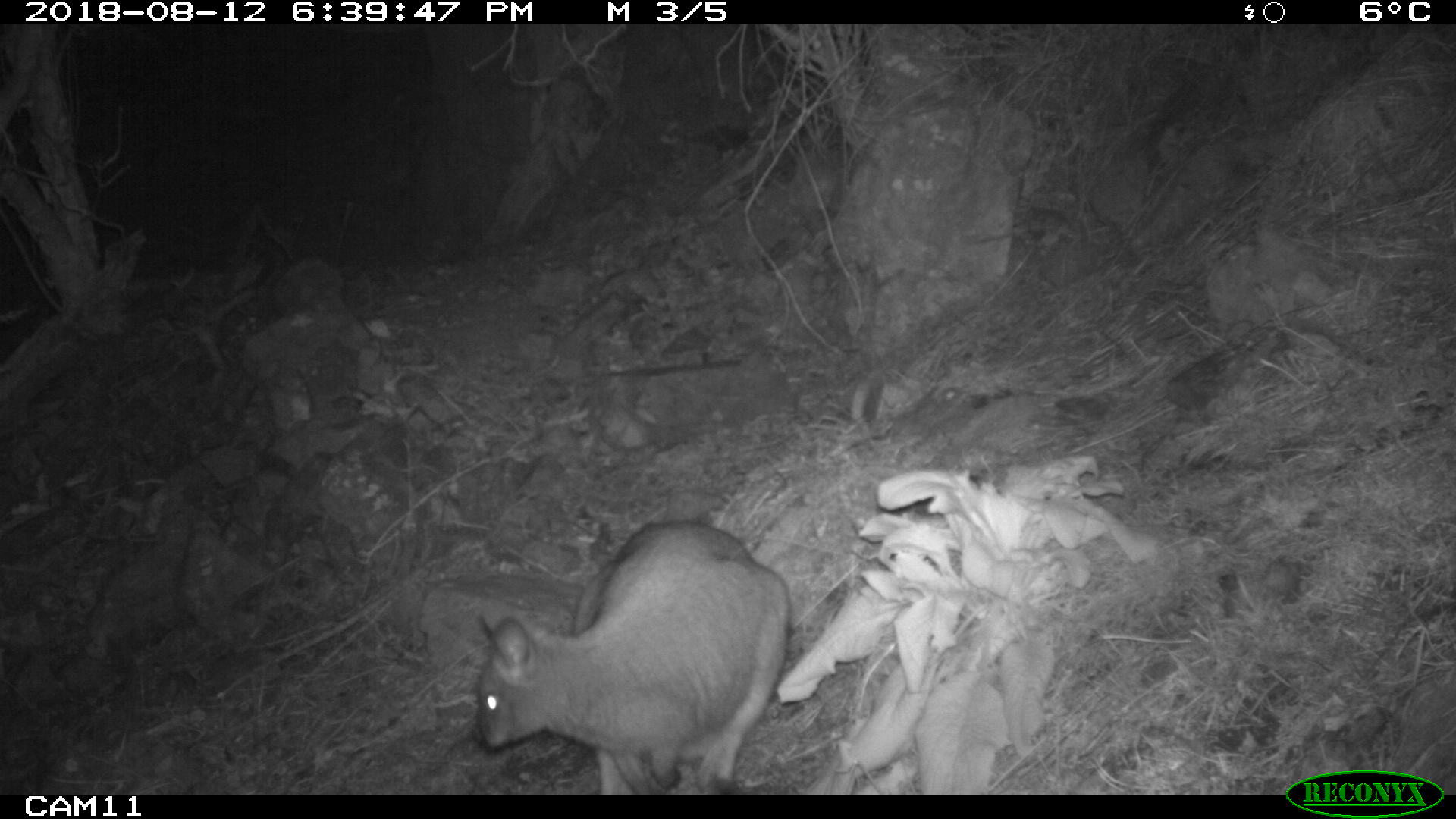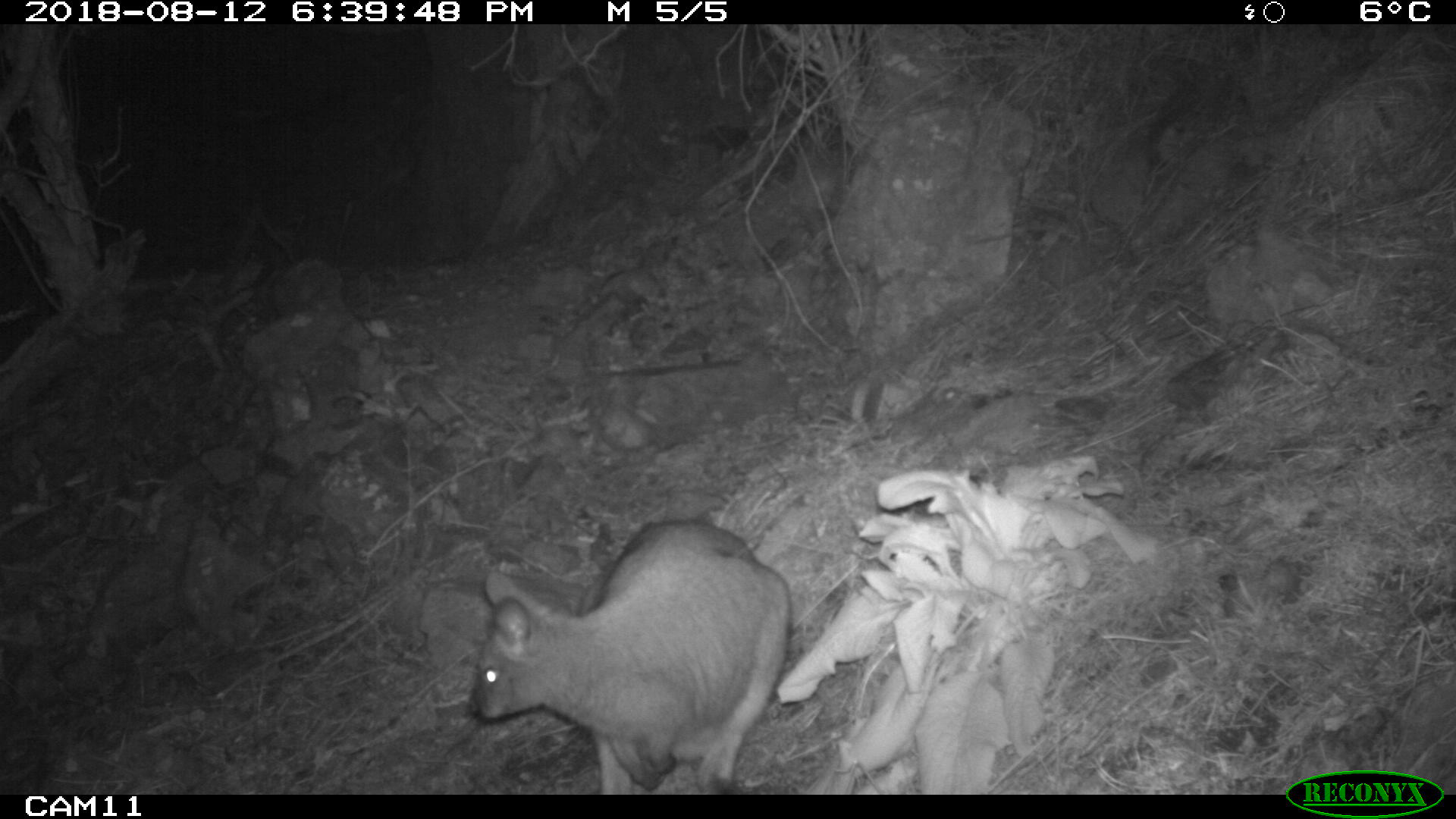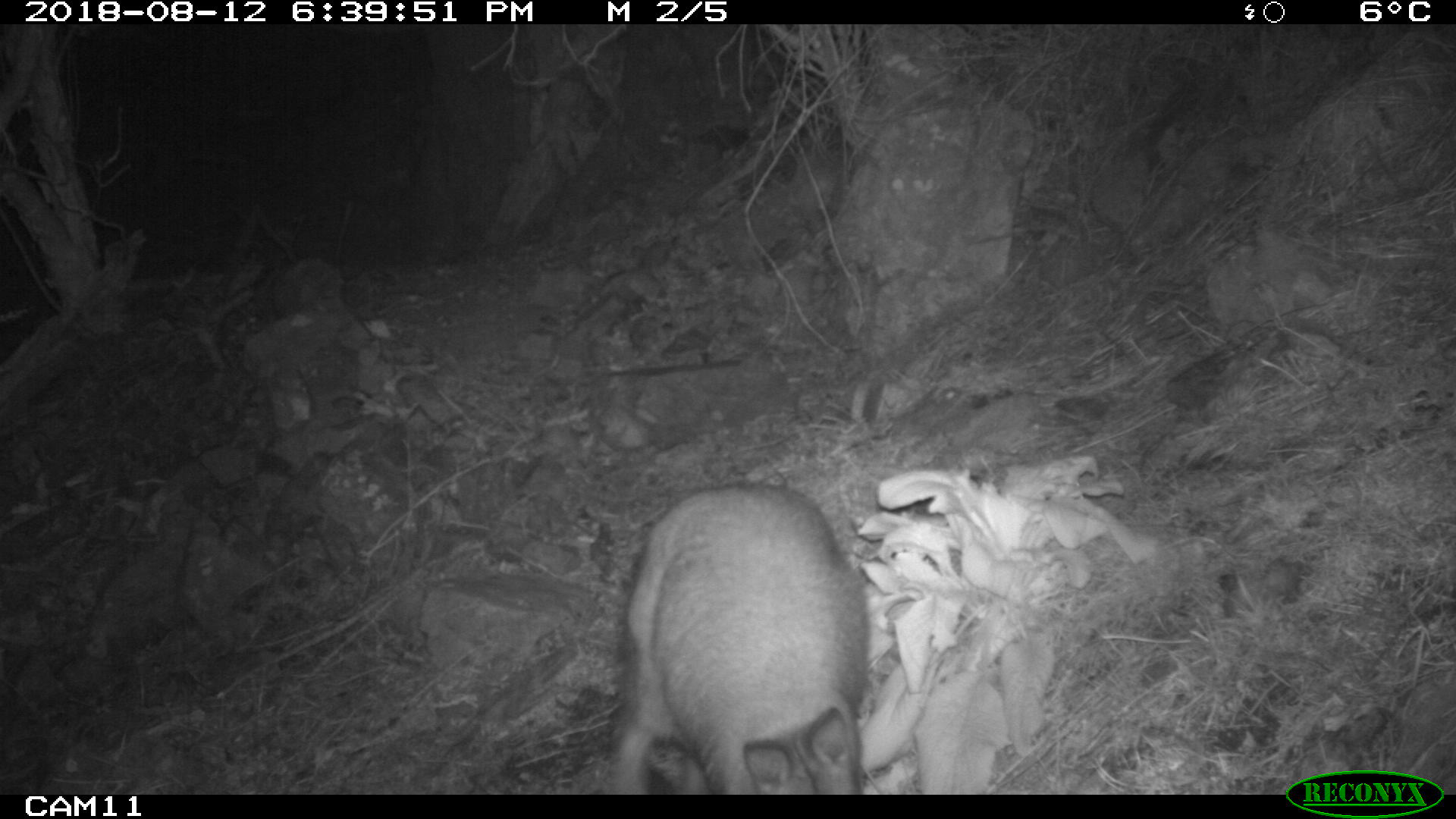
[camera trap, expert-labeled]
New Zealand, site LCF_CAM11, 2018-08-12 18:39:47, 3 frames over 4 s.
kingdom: Animalia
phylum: Chordata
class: Mammalia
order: Diprotodontia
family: Macropodidae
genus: Notamacropus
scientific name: Notamacropus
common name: wallaby